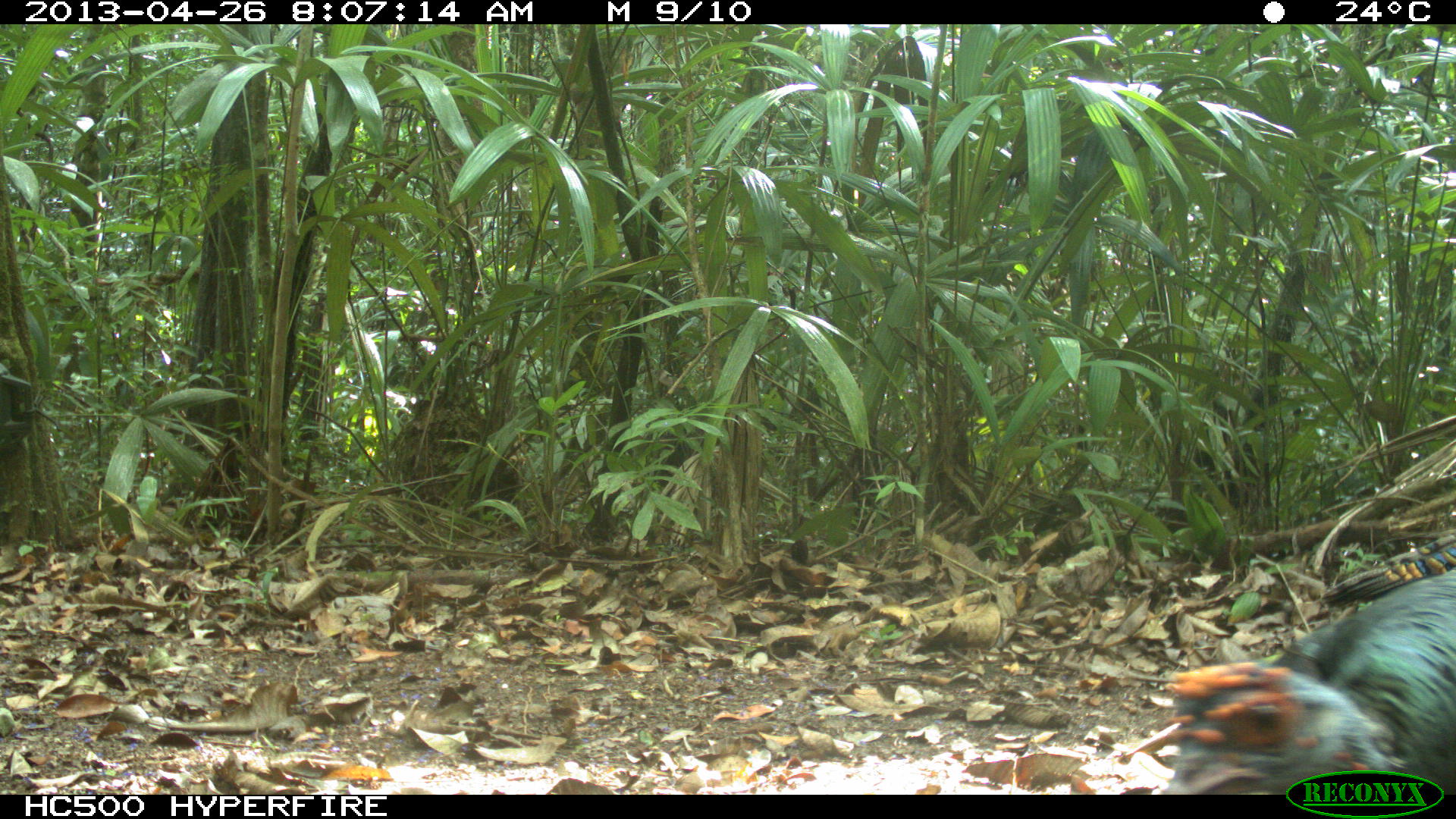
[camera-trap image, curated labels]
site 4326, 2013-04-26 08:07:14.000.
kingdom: Animalia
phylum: Chordata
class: Aves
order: Galliformes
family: Phasianidae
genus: Meleagris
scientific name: Meleagris ocellata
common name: ocellated turkey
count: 4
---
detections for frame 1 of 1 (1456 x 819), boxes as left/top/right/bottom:
meleagris ocellata: 1162/569/1456/769; 1320/534/1456/604